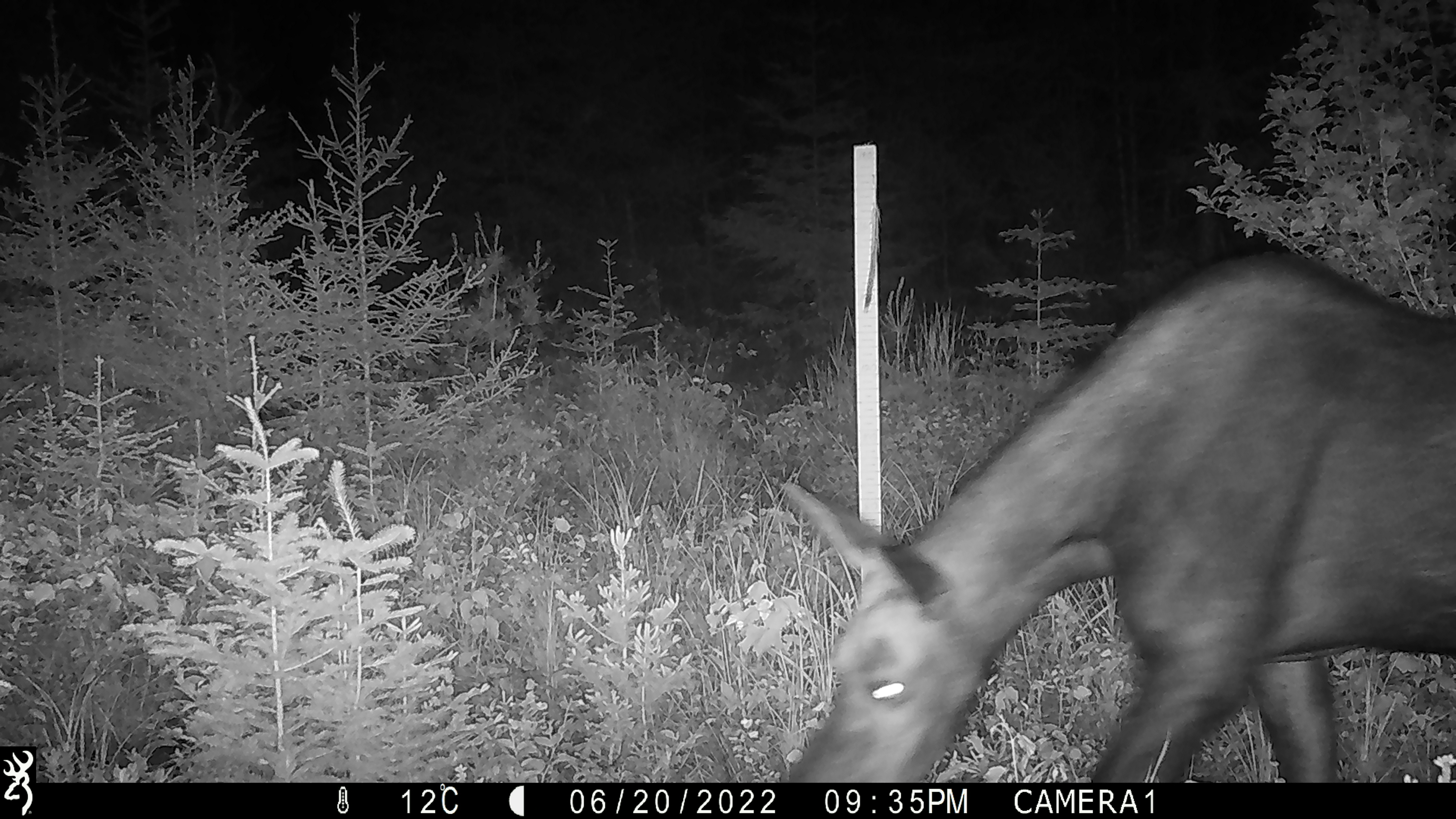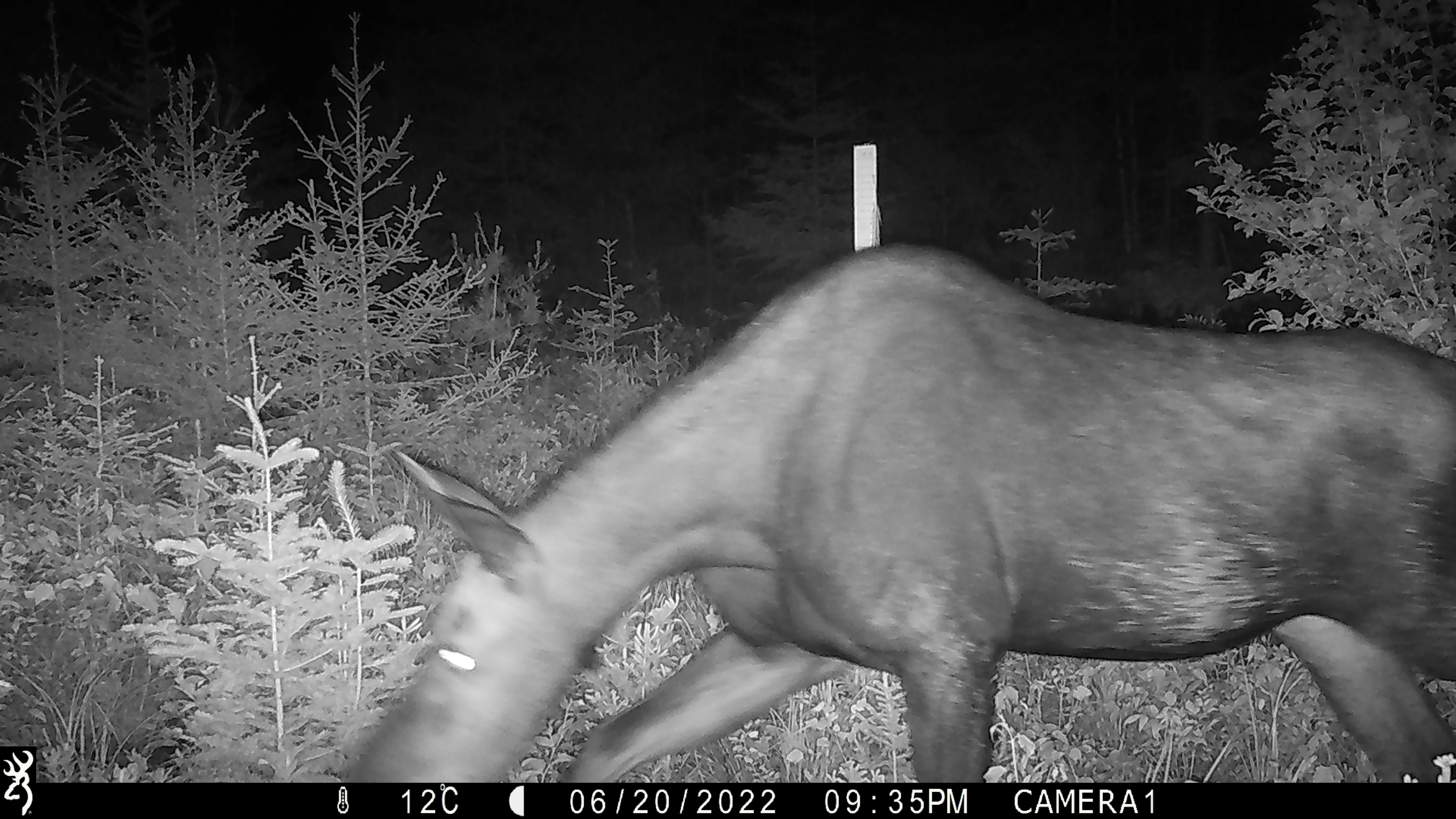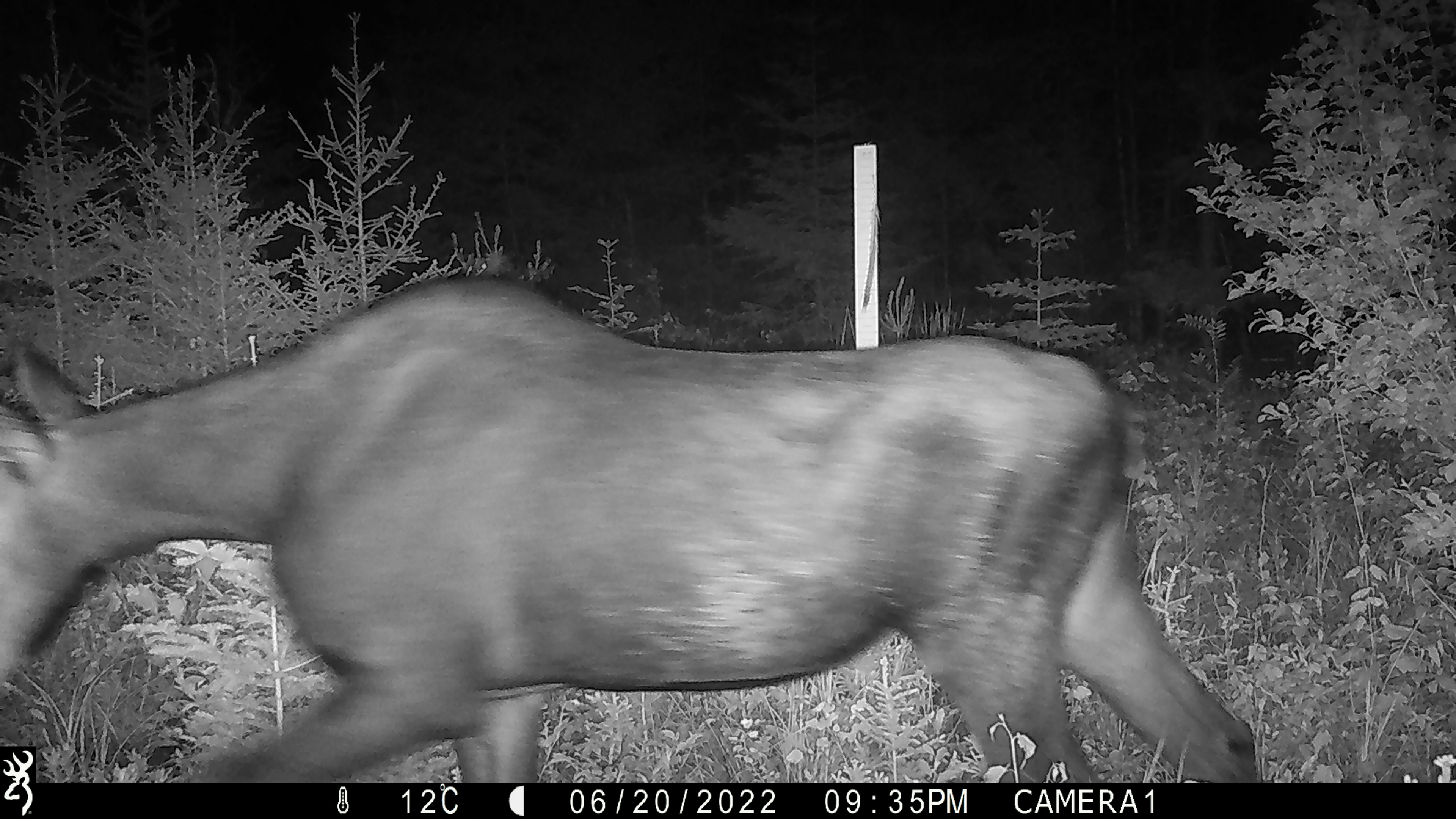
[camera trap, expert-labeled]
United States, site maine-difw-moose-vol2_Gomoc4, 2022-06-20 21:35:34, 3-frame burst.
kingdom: Animalia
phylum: Chordata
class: Mammalia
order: Artiodactyla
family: Cervidae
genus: Alces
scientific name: Alces alces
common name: moose